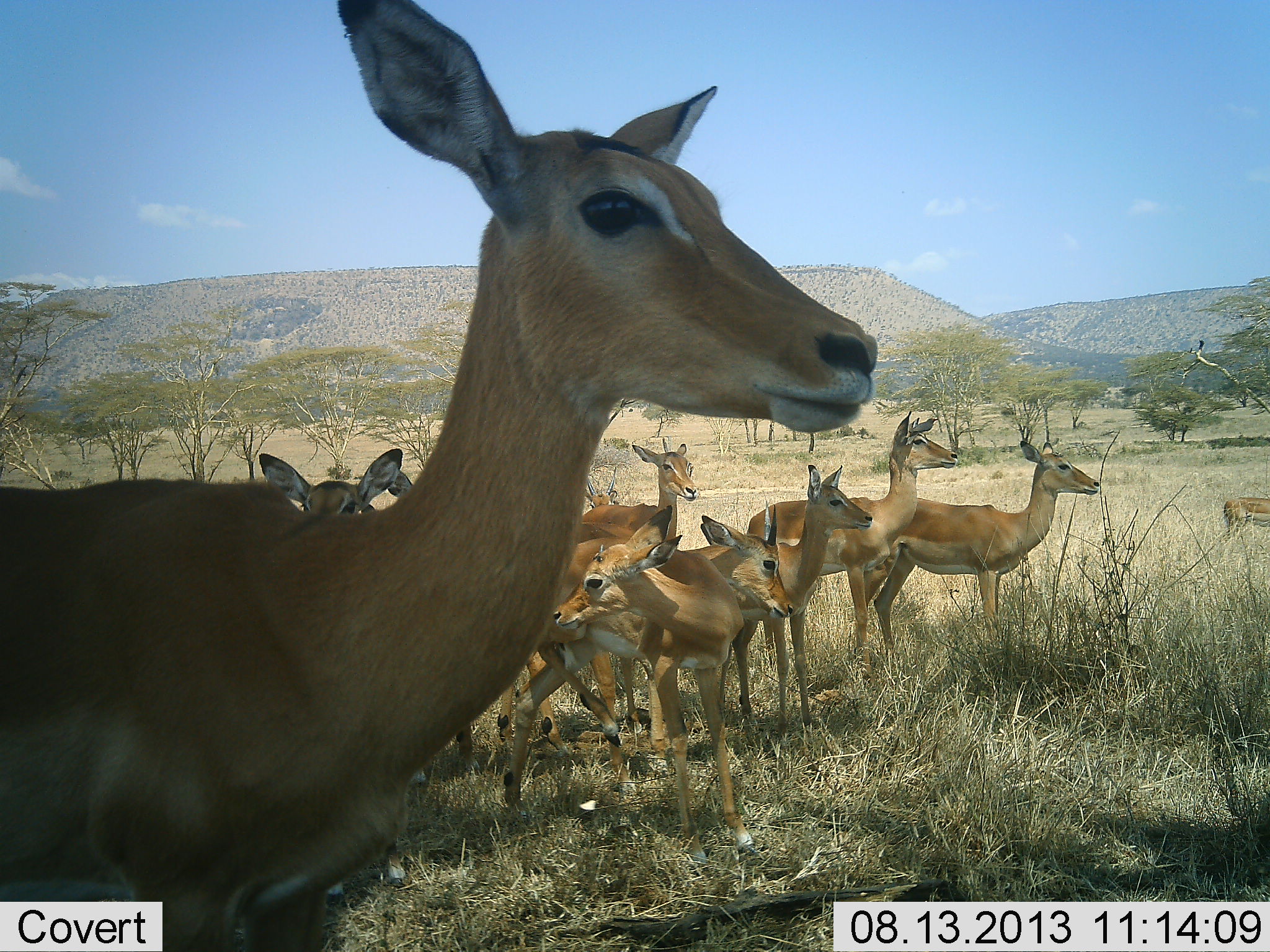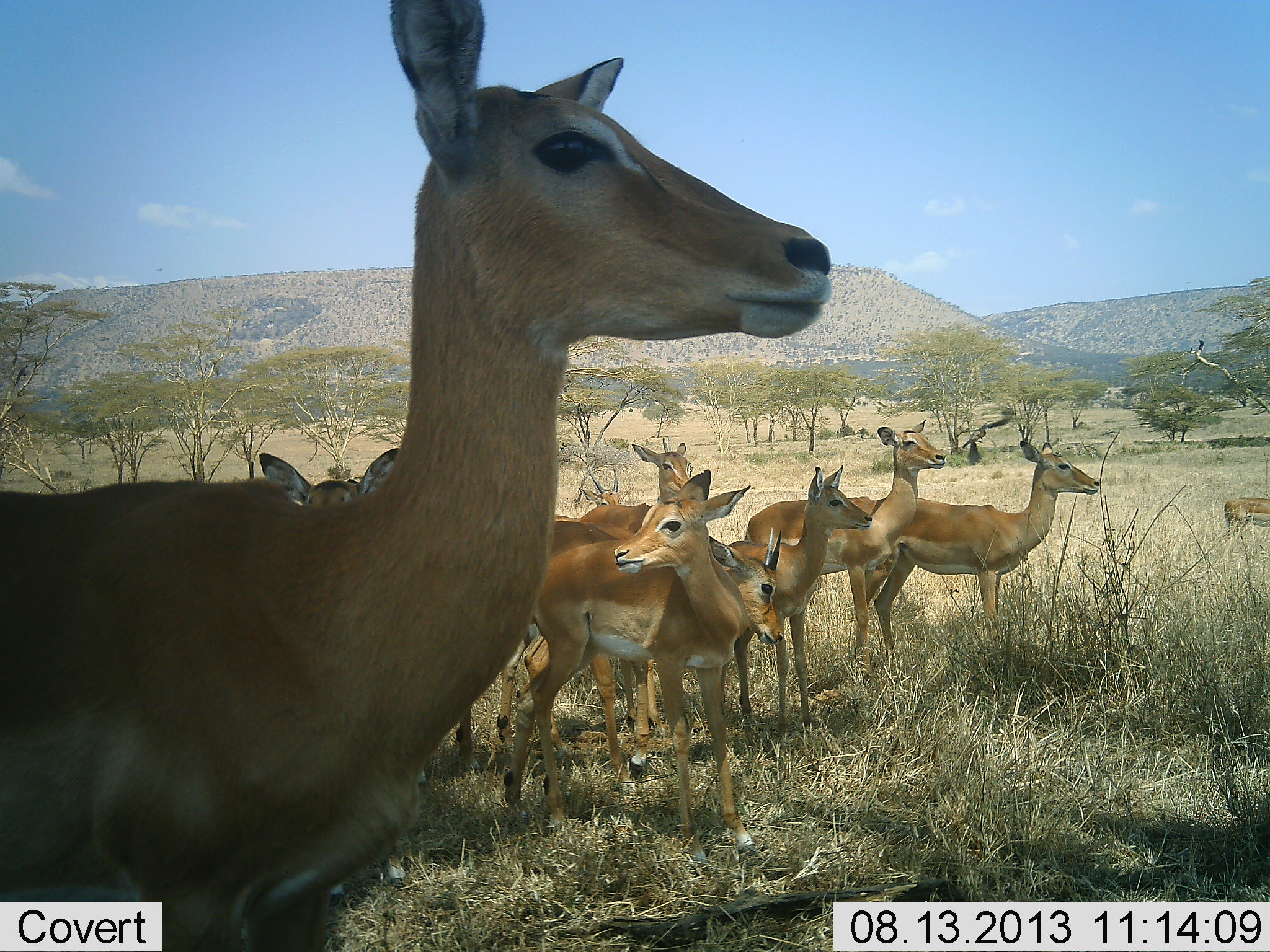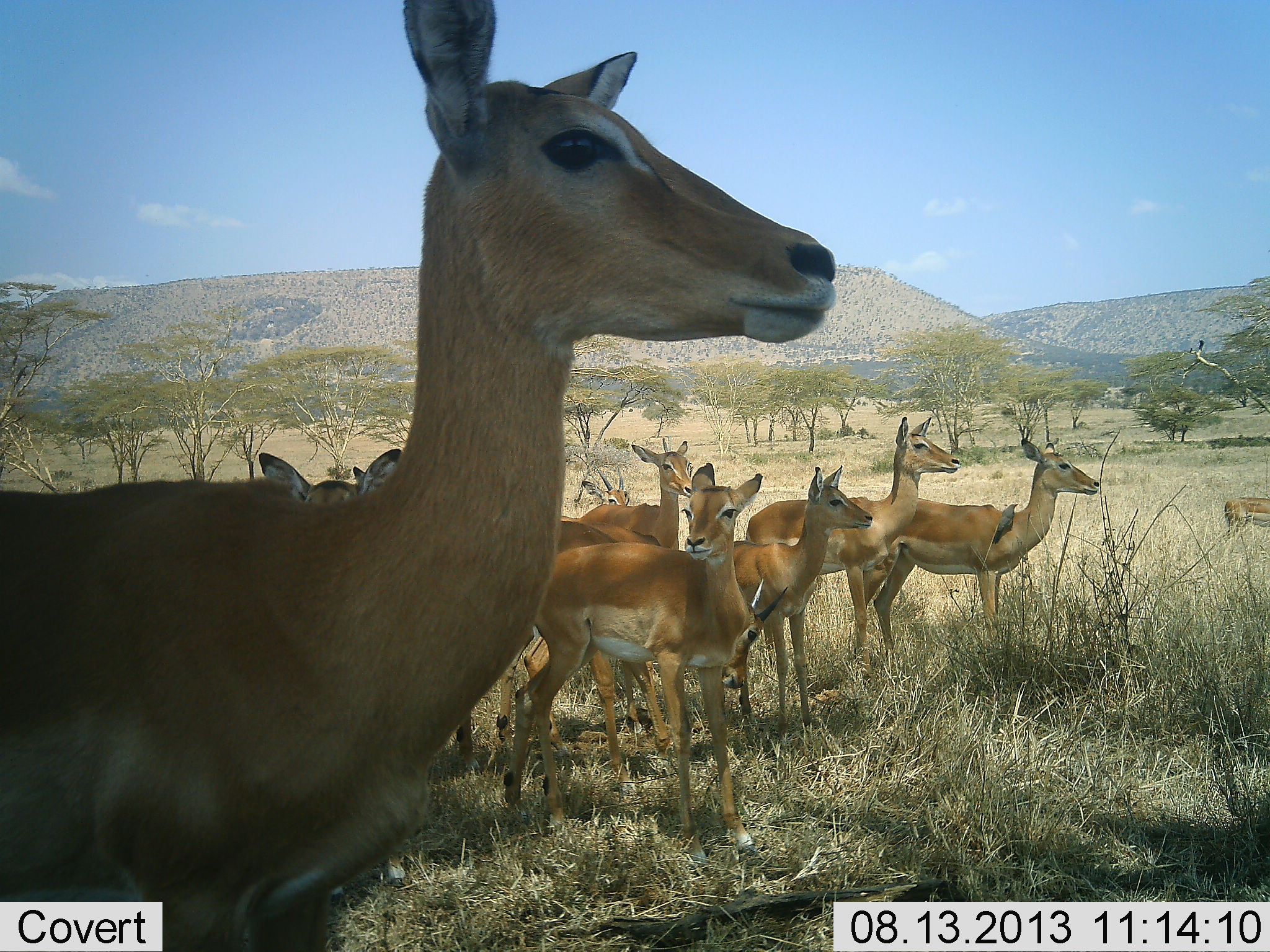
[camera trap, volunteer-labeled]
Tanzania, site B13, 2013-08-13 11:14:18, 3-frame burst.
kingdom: Animalia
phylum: Chordata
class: Mammalia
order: Artiodactyla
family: Bovidae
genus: Aepyceros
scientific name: Aepyceros melampus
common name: impala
Impala (Aepyceros melampus), count 11-50. Behavior (volunteer vote fractions): standing 100%, resting 0%, moving 12%, interacting 6%. Young present (vote fraction): 19%. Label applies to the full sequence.